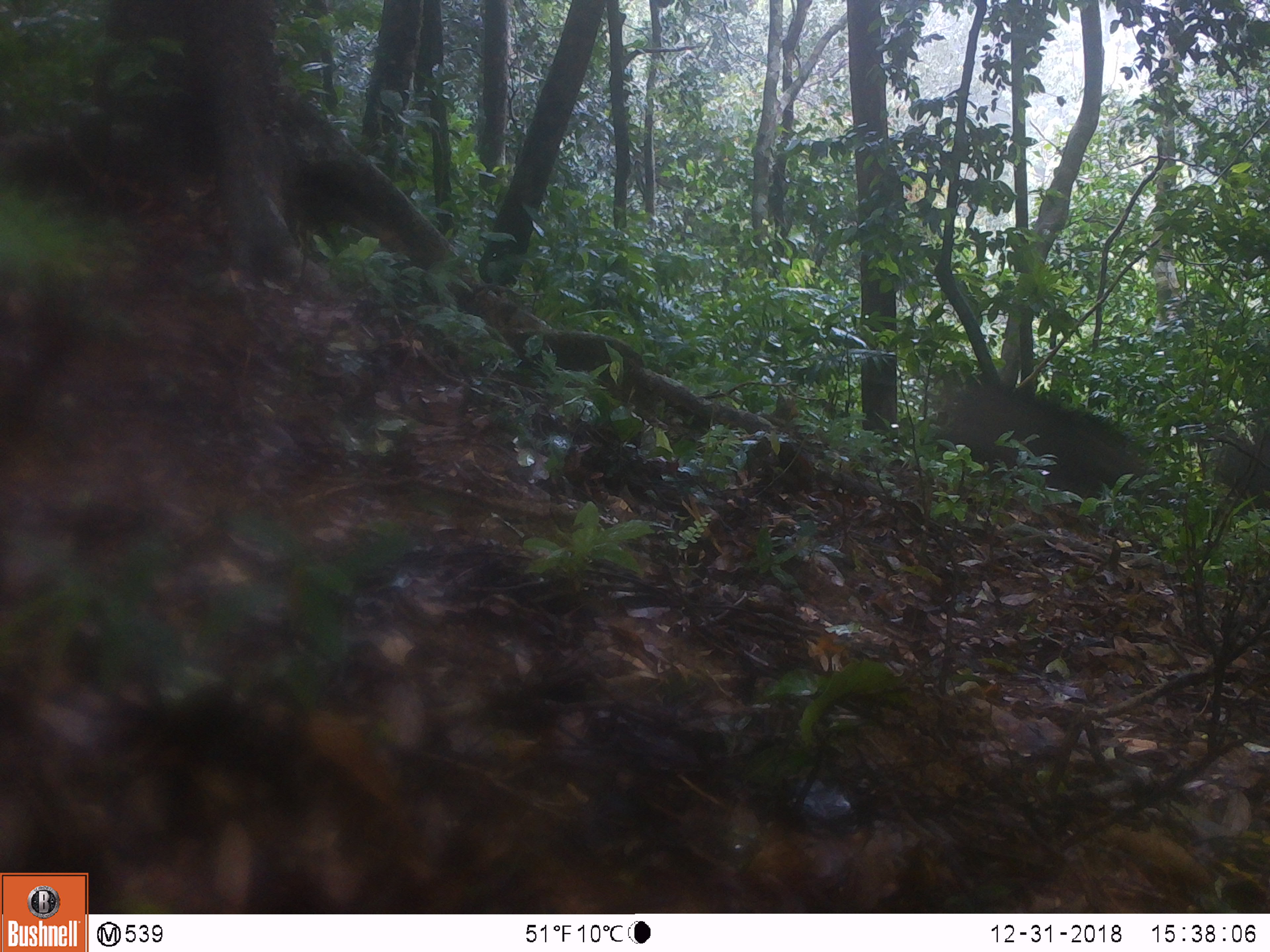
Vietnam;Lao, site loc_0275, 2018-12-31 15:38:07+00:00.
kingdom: Animalia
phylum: Chordata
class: Mammalia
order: Artiodactyla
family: Suidae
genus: Sus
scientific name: Sus scrofa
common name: eurasian wild pig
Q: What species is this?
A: Eurasian wild pig (Sus scrofa).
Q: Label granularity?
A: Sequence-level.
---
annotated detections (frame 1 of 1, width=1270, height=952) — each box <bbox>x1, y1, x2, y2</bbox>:
eurasian wild pig: <bbox>934, 380, 1187, 525</bbox>; <bbox>1212, 434, 1270, 521</bbox>